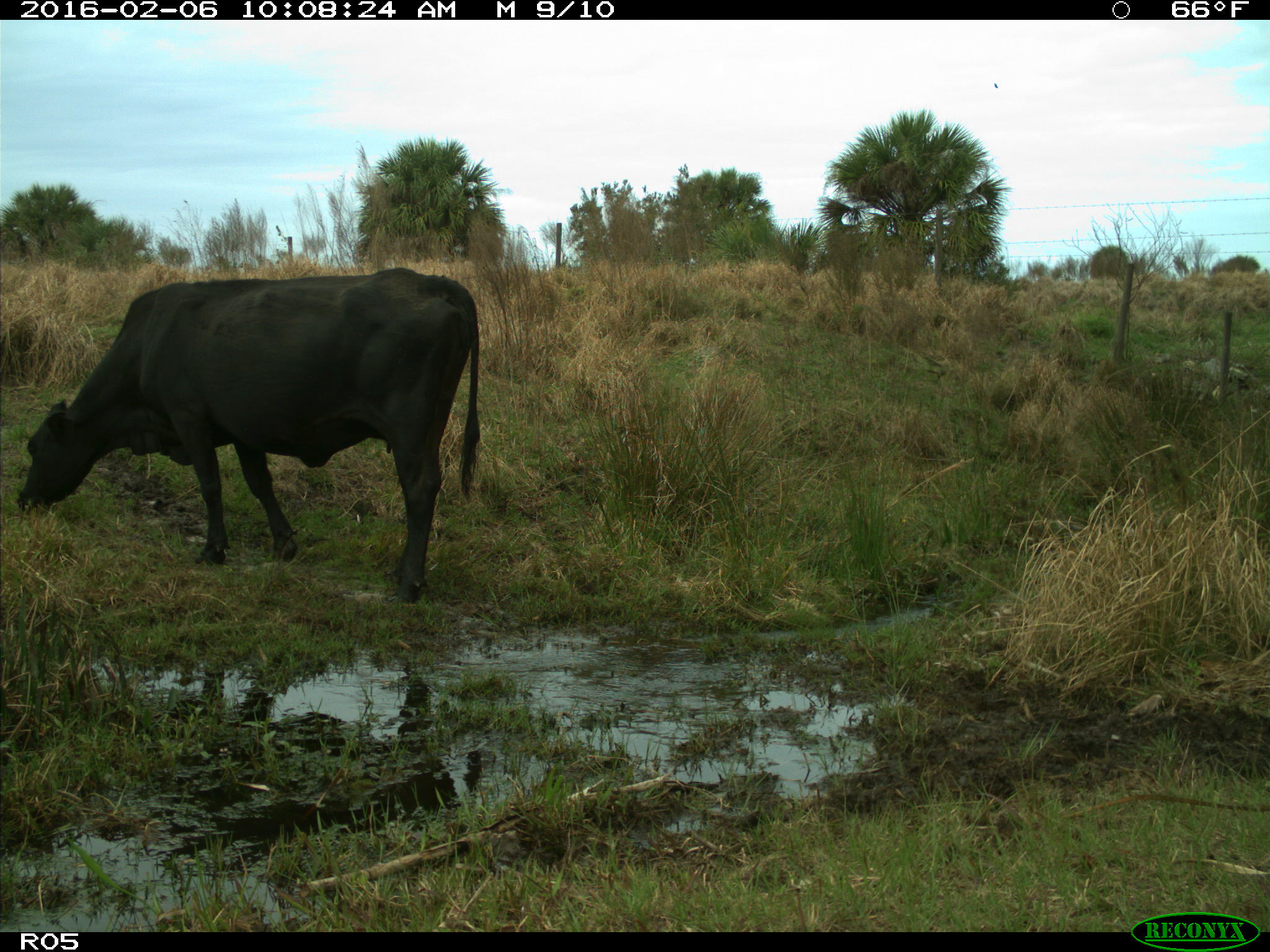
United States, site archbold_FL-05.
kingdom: Animalia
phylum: Chordata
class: Mammalia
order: Artiodactyla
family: Bovidae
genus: Bos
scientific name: Bos taurus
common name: domestic cow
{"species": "Bos taurus (domestic cow)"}